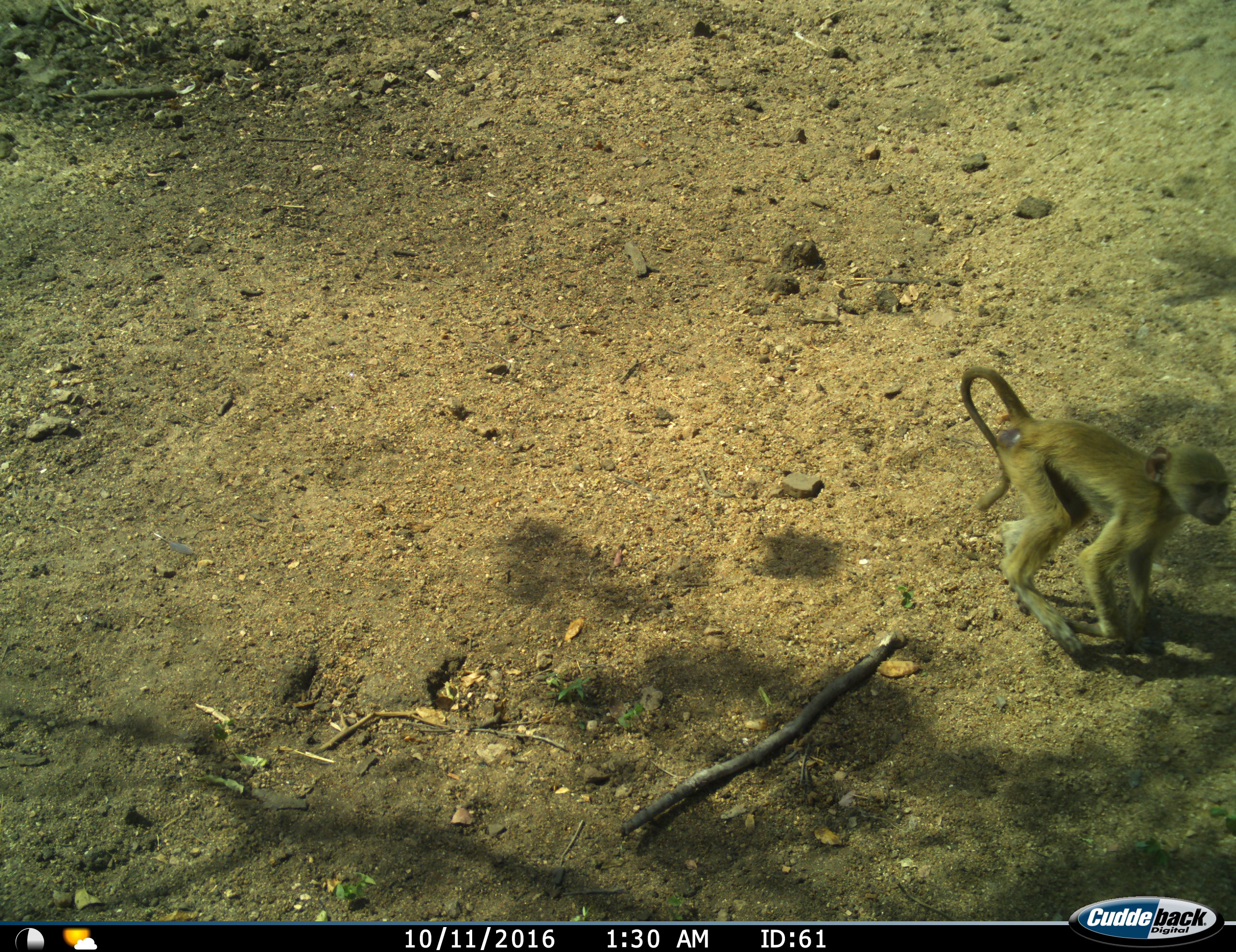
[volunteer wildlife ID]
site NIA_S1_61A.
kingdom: Animalia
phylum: Chordata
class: Mammalia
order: Primates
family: Cercopithecidae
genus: Papio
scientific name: Papio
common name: baboon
Baboon (Papio), count 1. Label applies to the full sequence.